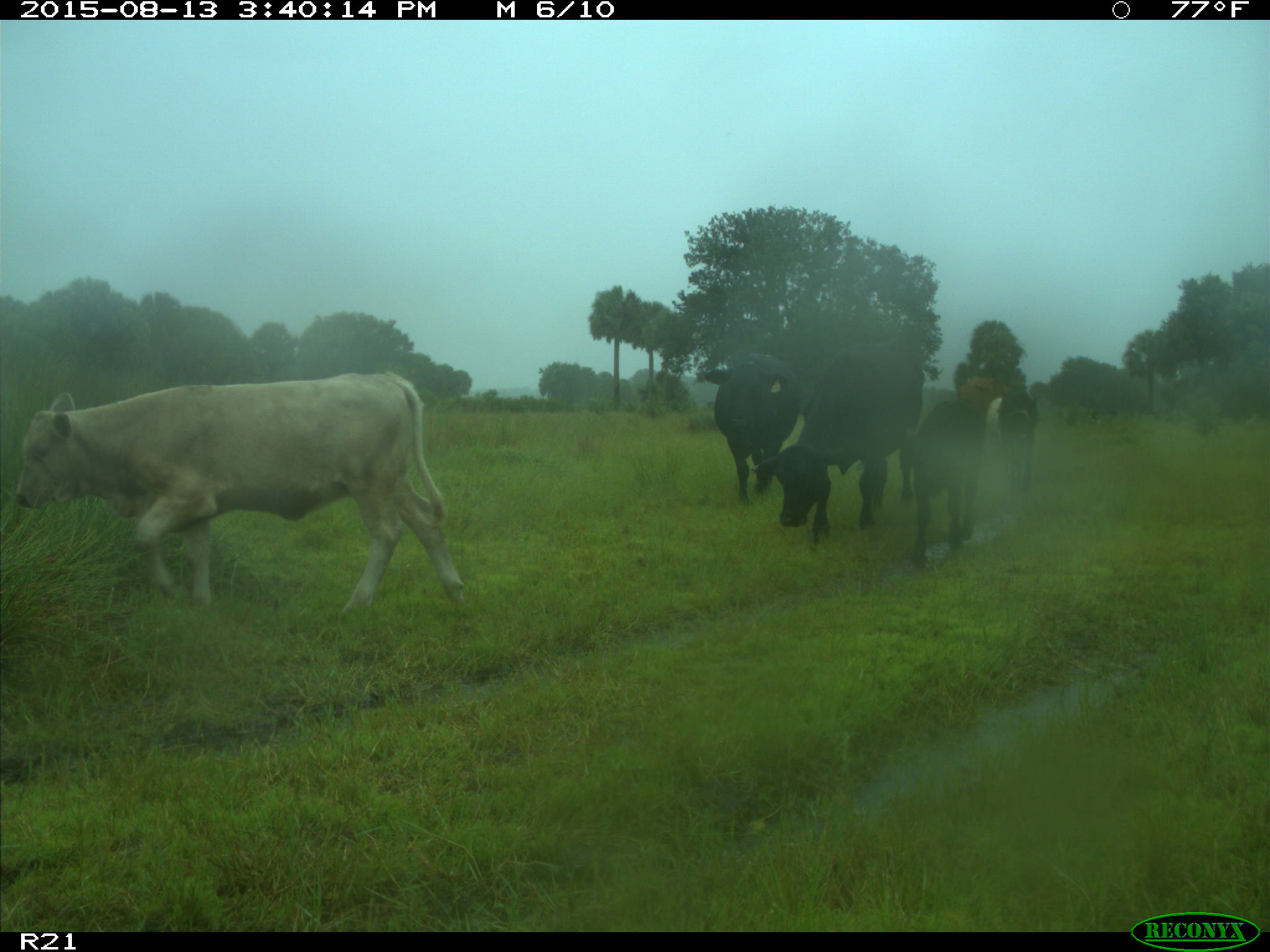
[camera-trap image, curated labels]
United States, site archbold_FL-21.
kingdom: Animalia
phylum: Chordata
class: Mammalia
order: Artiodactyla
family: Bovidae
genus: Bos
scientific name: Bos taurus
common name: domestic cow